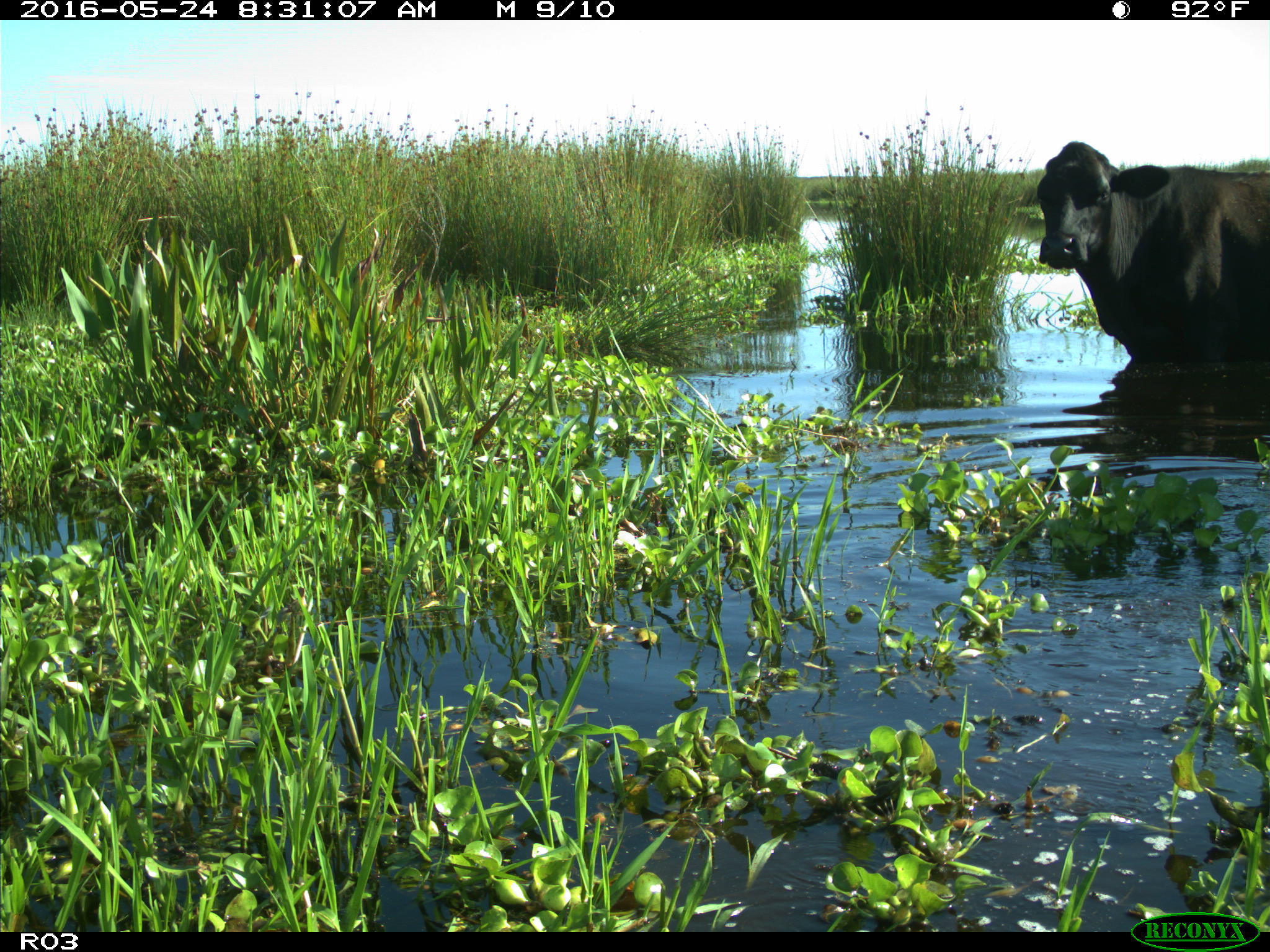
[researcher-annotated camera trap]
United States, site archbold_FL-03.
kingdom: Animalia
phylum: Chordata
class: Mammalia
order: Artiodactyla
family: Bovidae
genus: Bos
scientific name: Bos taurus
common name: domestic cow